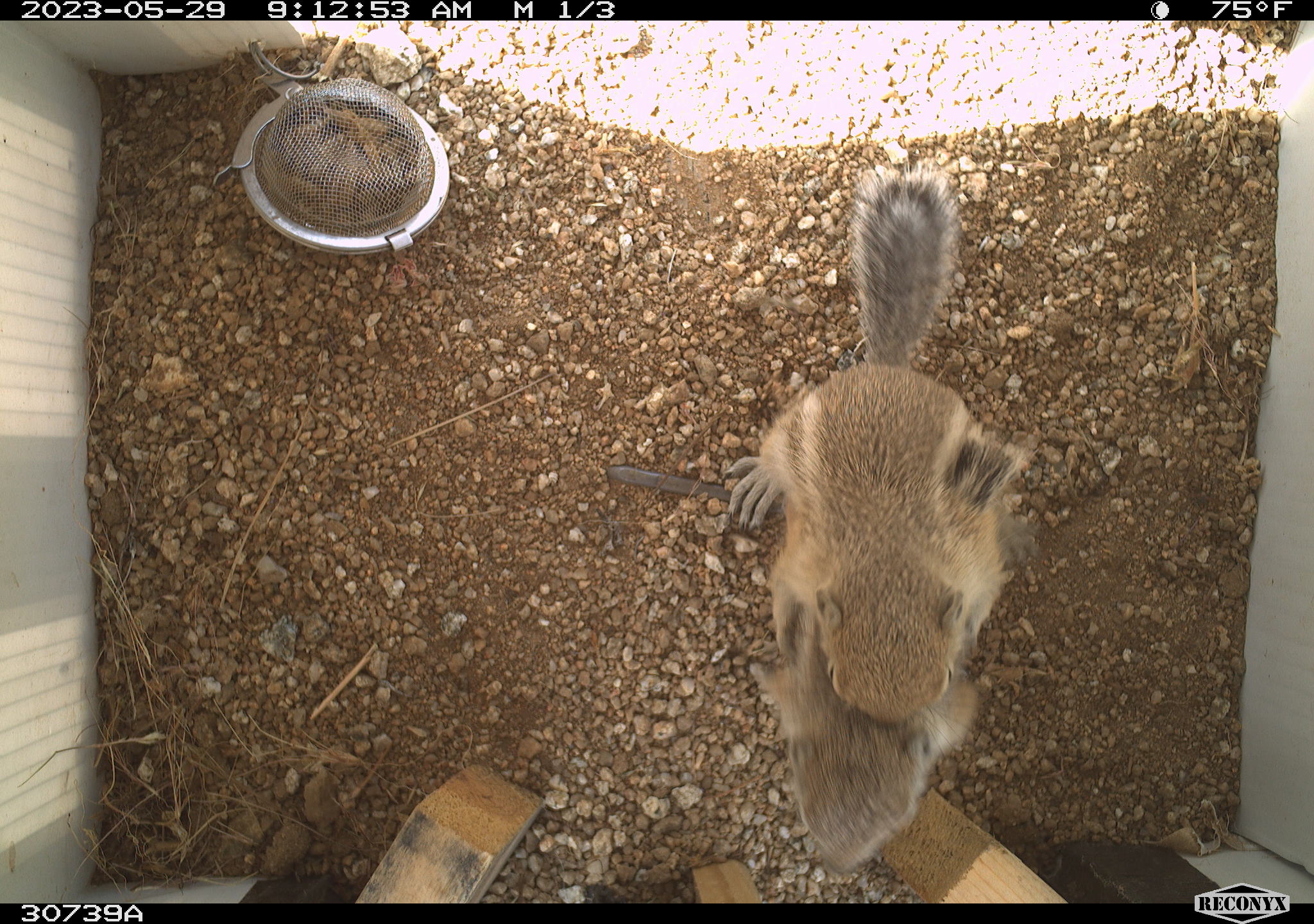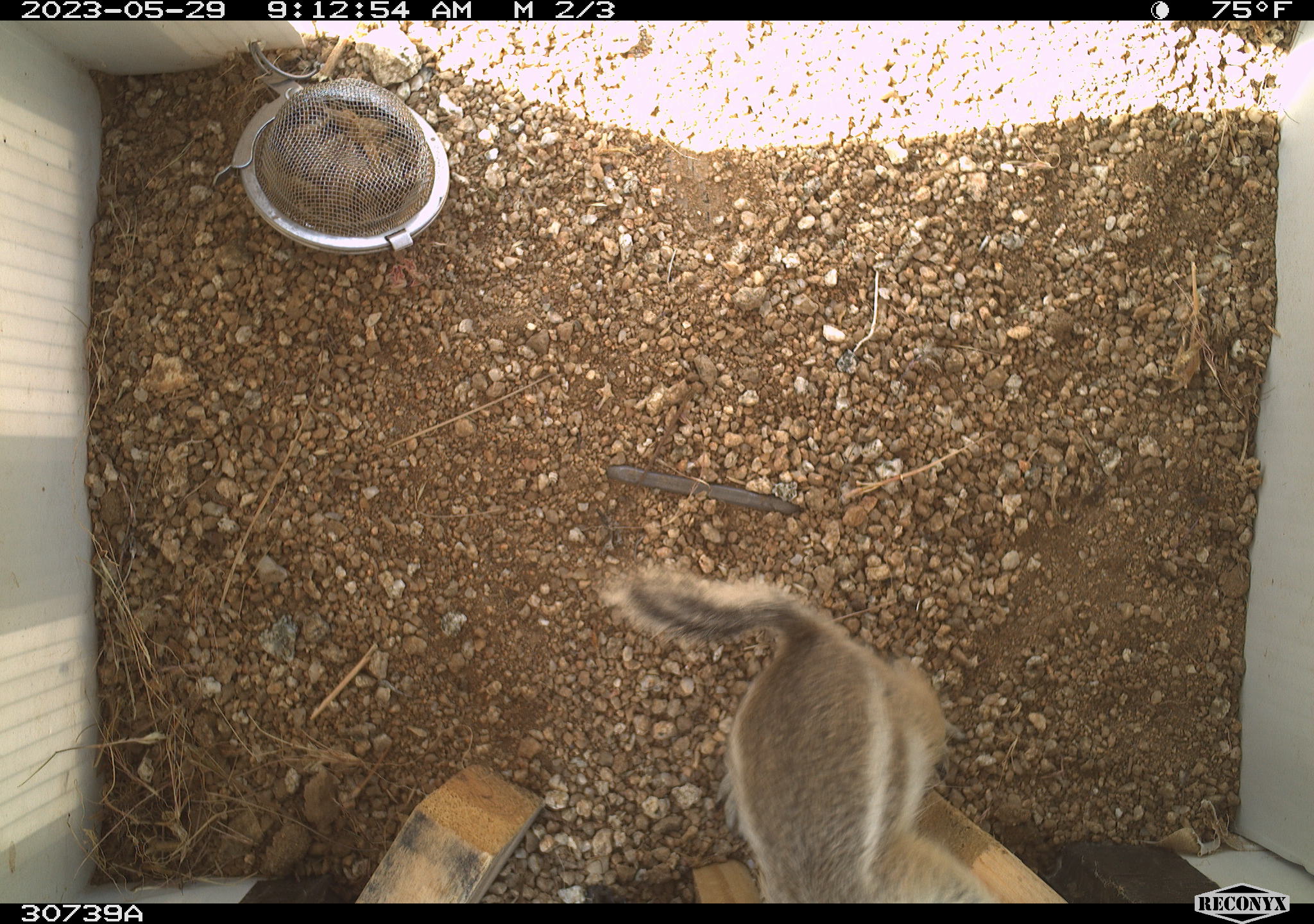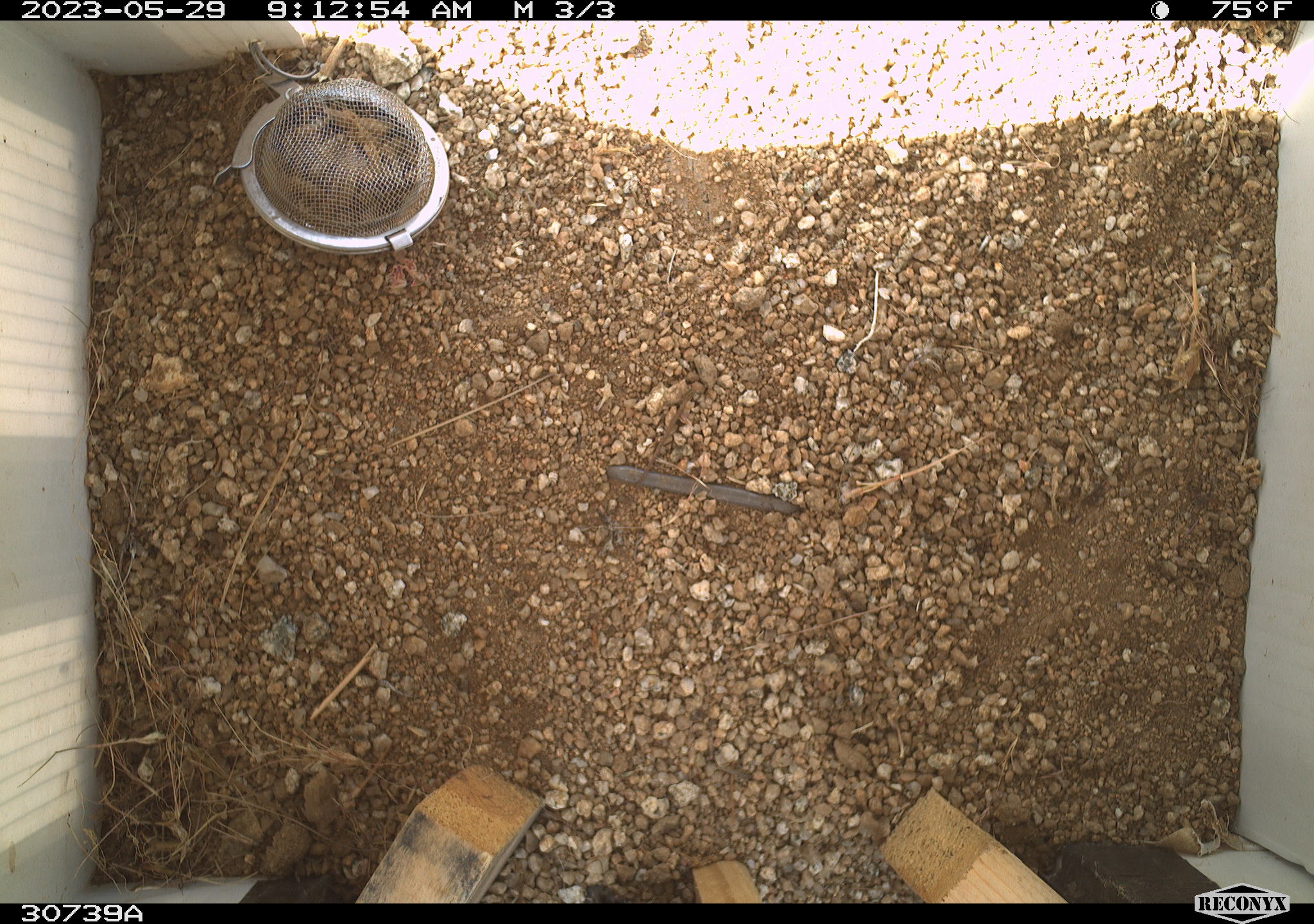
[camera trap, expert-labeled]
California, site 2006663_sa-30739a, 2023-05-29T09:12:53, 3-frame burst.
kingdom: Animalia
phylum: Chordata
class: Mammalia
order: Rodentia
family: Sciuridae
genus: Ammospermophilus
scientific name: Ammospermophilus leucurus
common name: white-tailed antelope squirrel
White-tailed antelope squirrel (Ammospermophilus leucurus).